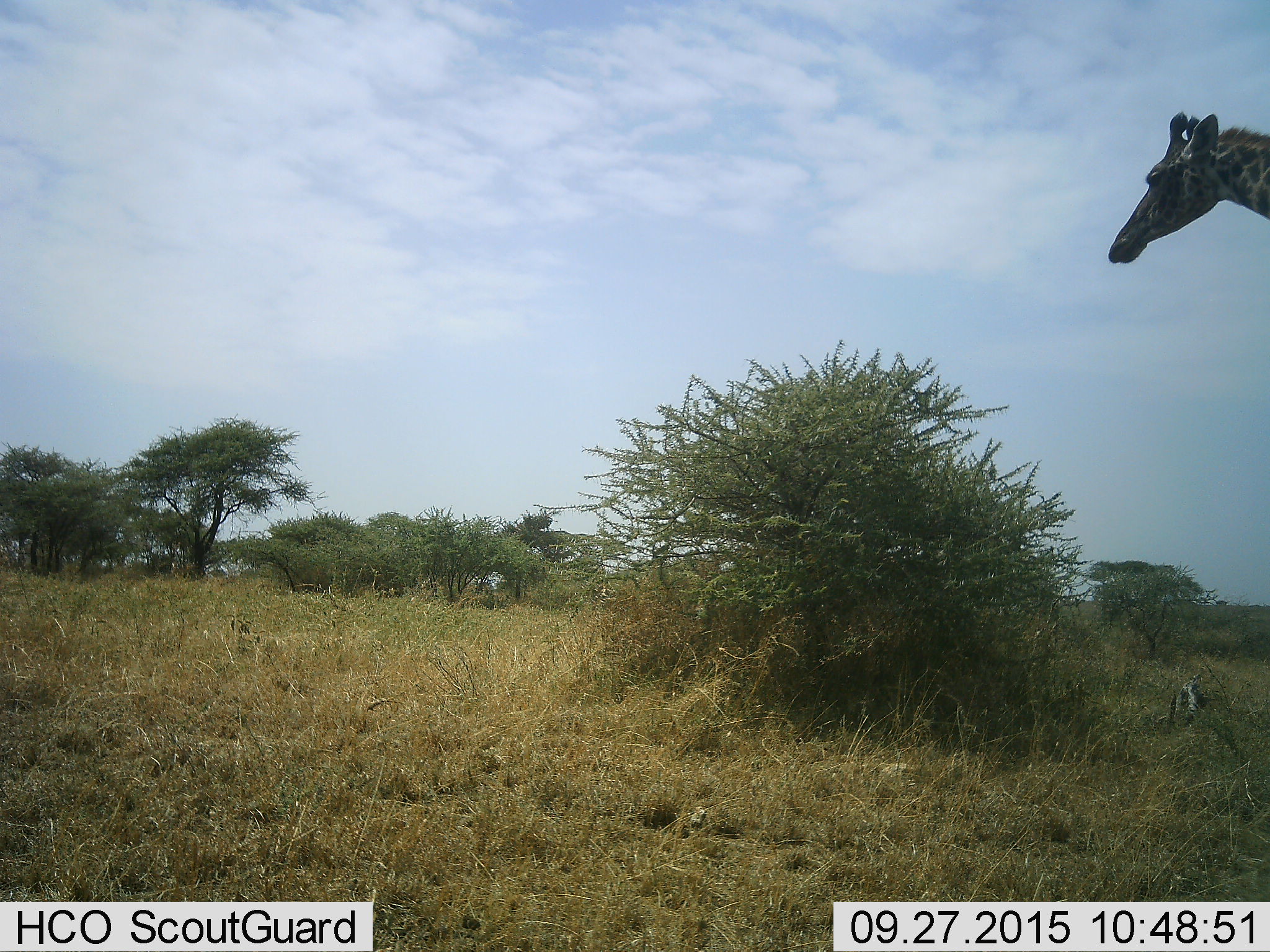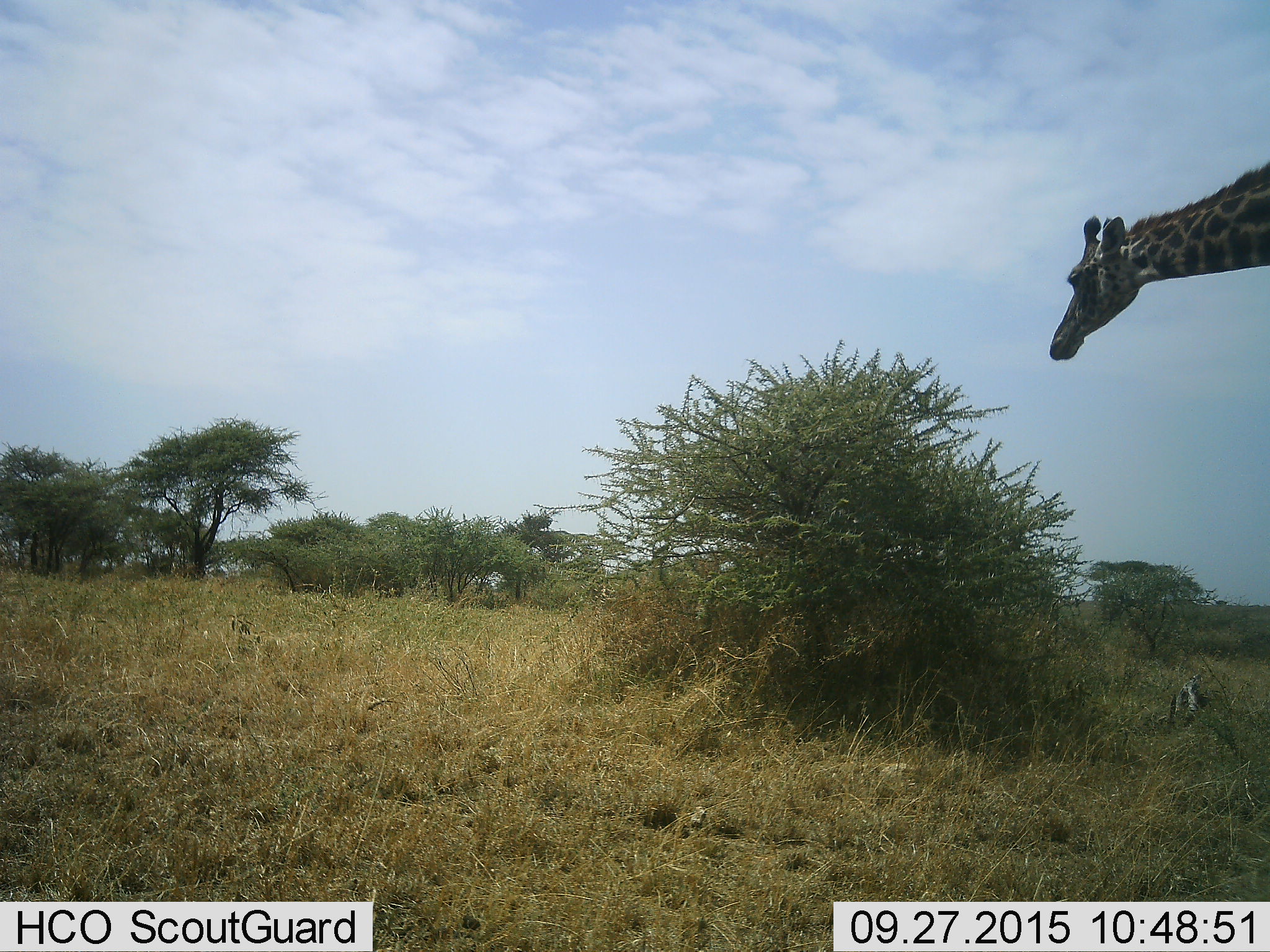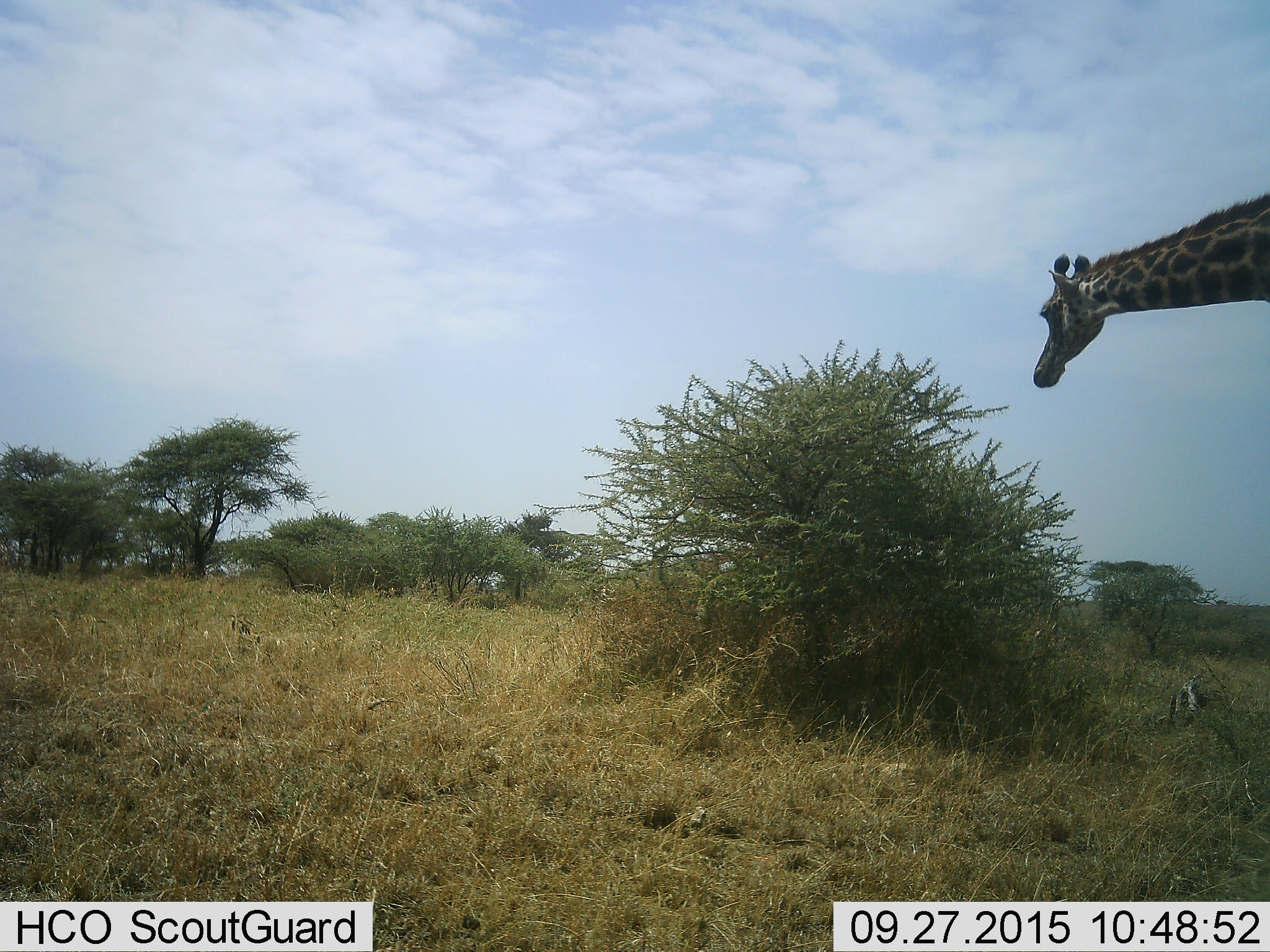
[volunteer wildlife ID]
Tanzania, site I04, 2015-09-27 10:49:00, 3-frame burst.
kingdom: Animalia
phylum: Chordata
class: Mammalia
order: Artiodactyla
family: Giraffidae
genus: Giraffa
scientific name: Giraffa camelopardalis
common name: giraffe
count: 1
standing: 30%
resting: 0%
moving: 40%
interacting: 0%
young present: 10%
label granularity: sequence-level